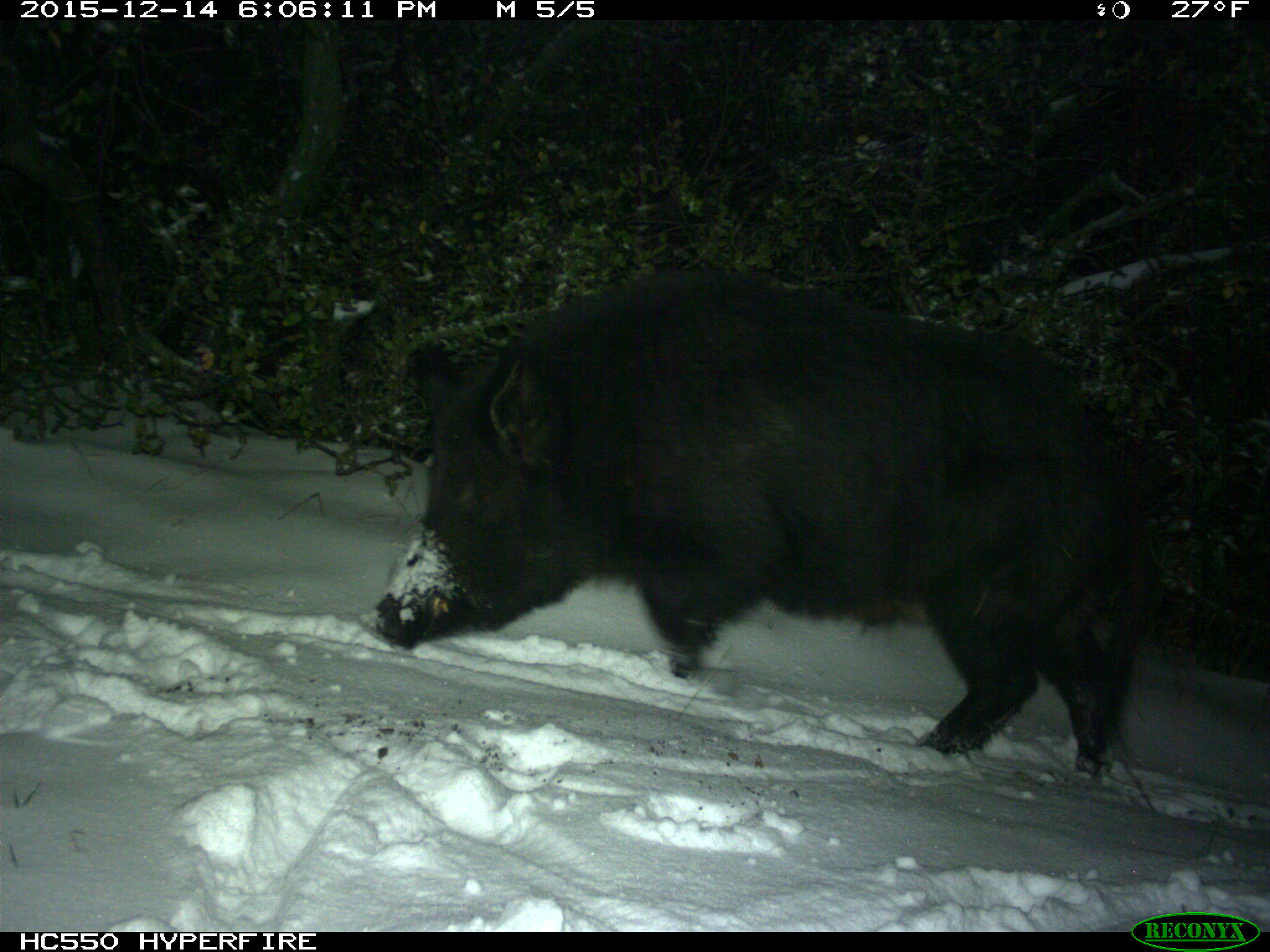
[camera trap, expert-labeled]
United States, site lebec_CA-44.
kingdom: Animalia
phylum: Chordata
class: Mammalia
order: Artiodactyla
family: Suidae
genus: Sus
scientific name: Sus scrofa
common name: wild boar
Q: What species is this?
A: Sus scrofa (wild boar).